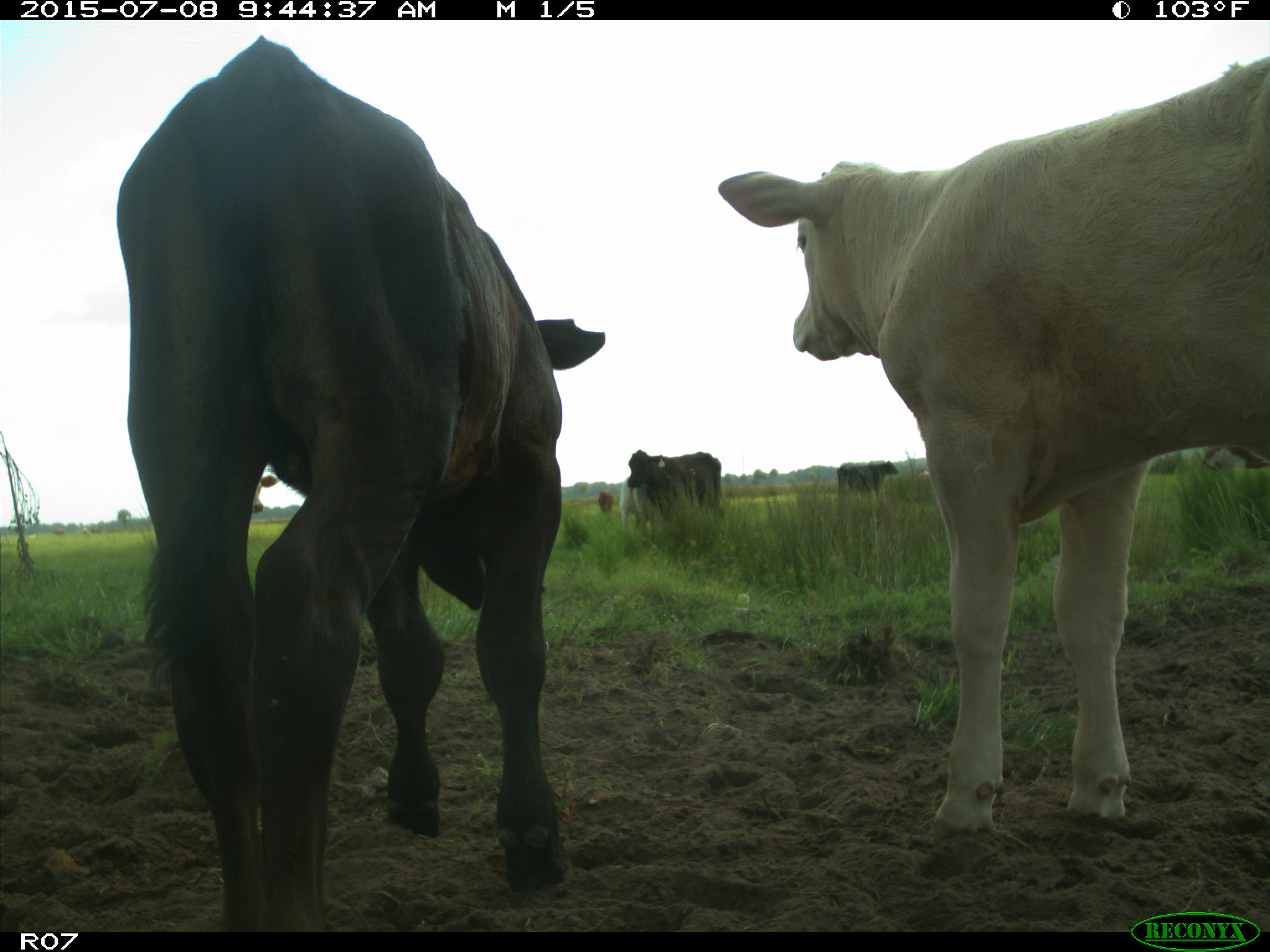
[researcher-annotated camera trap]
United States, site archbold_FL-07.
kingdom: Animalia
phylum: Chordata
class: Mammalia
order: Artiodactyla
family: Bovidae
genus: Bos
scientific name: Bos taurus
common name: domestic cow